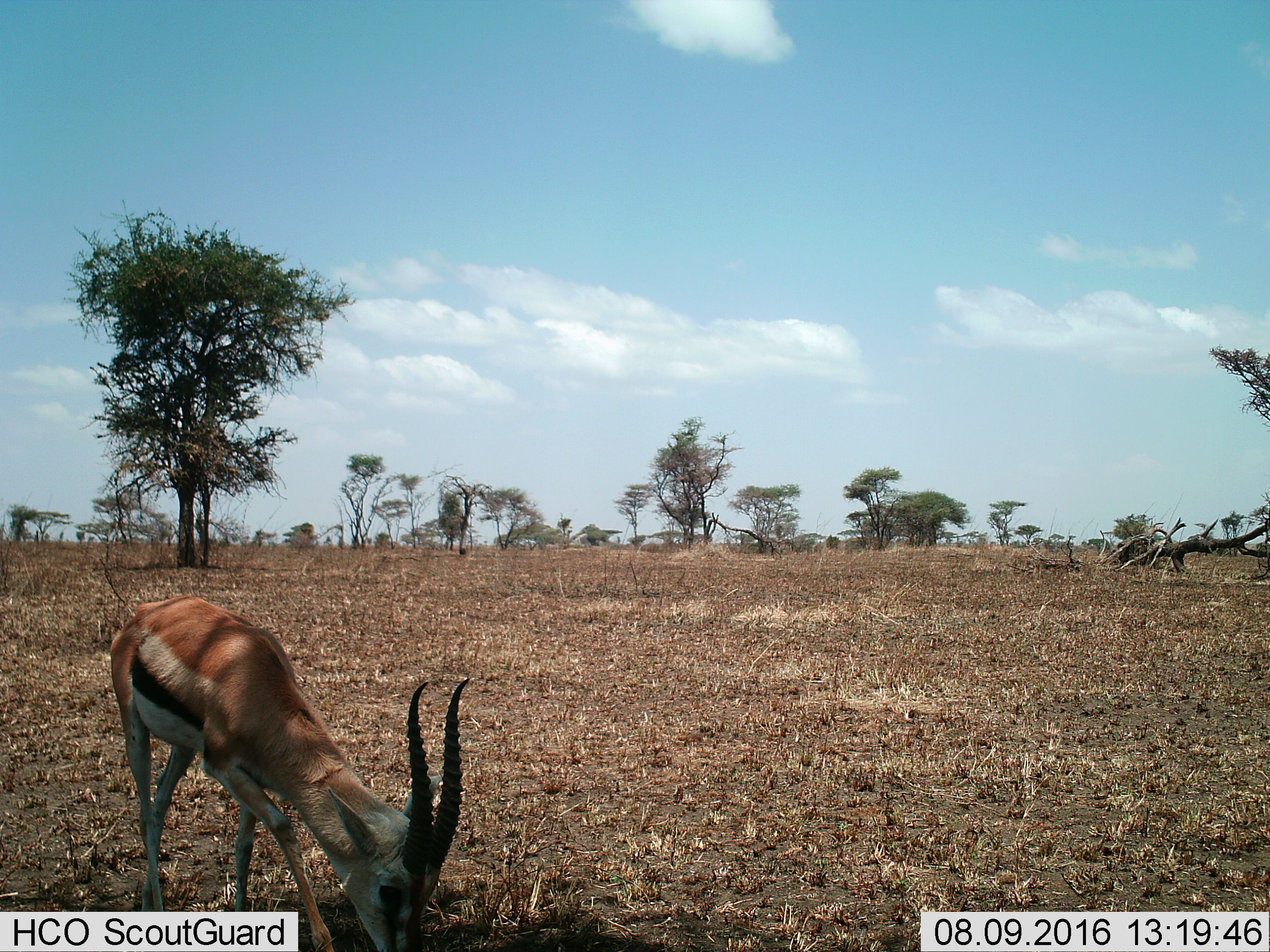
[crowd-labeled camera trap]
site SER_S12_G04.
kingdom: Animalia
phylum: Chordata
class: Mammalia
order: Artiodactyla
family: Bovidae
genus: Eudorcas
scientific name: Eudorcas thomsonii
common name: thomson's gazelle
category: gazellethomsons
Gazellethomsons (thomson's gazelle) (Eudorcas thomsonii), count 1. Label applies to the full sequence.